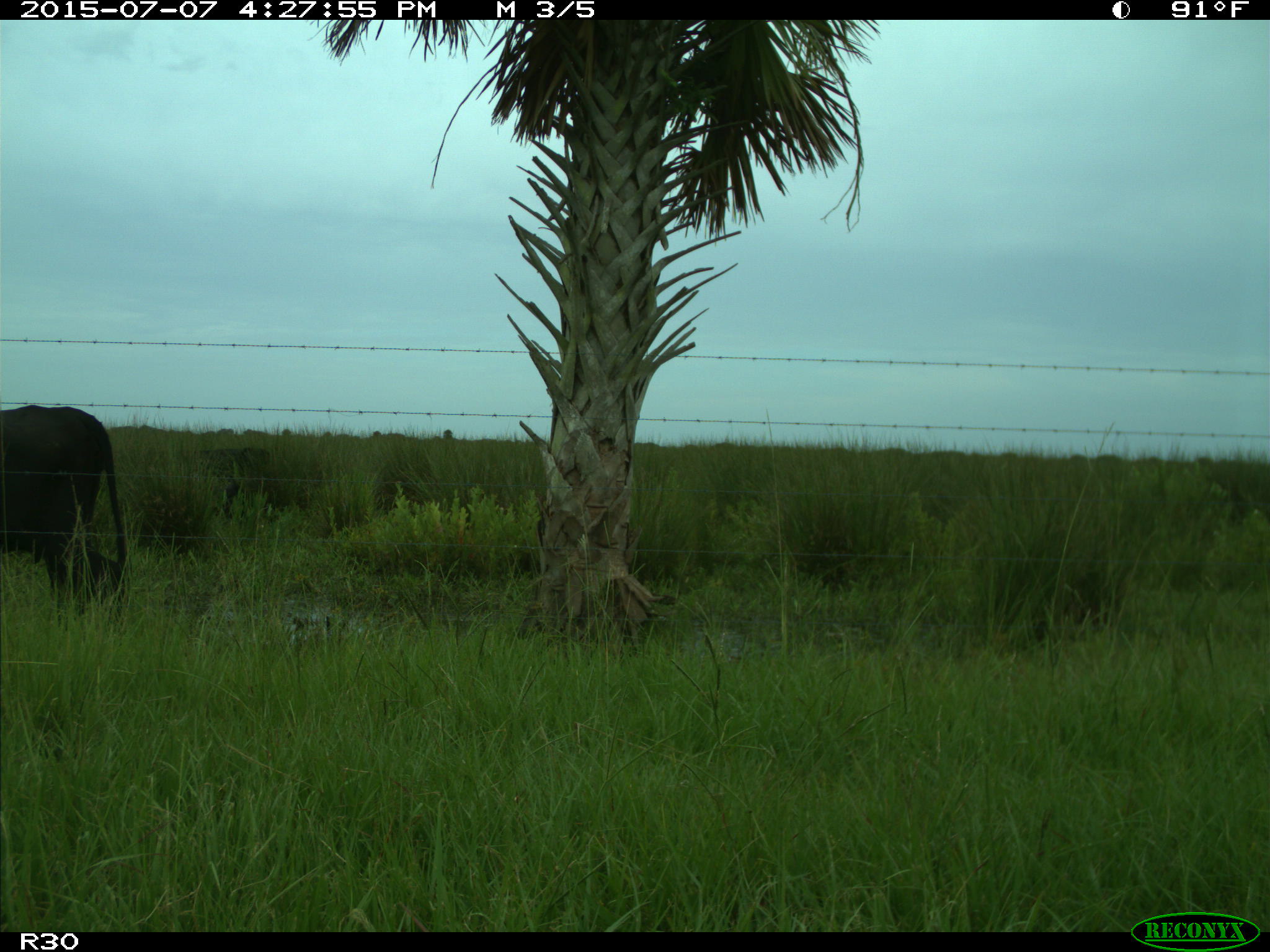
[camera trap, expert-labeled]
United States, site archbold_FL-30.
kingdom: Animalia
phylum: Chordata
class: Mammalia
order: Artiodactyla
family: Bovidae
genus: Bos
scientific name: Bos taurus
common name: domestic cow